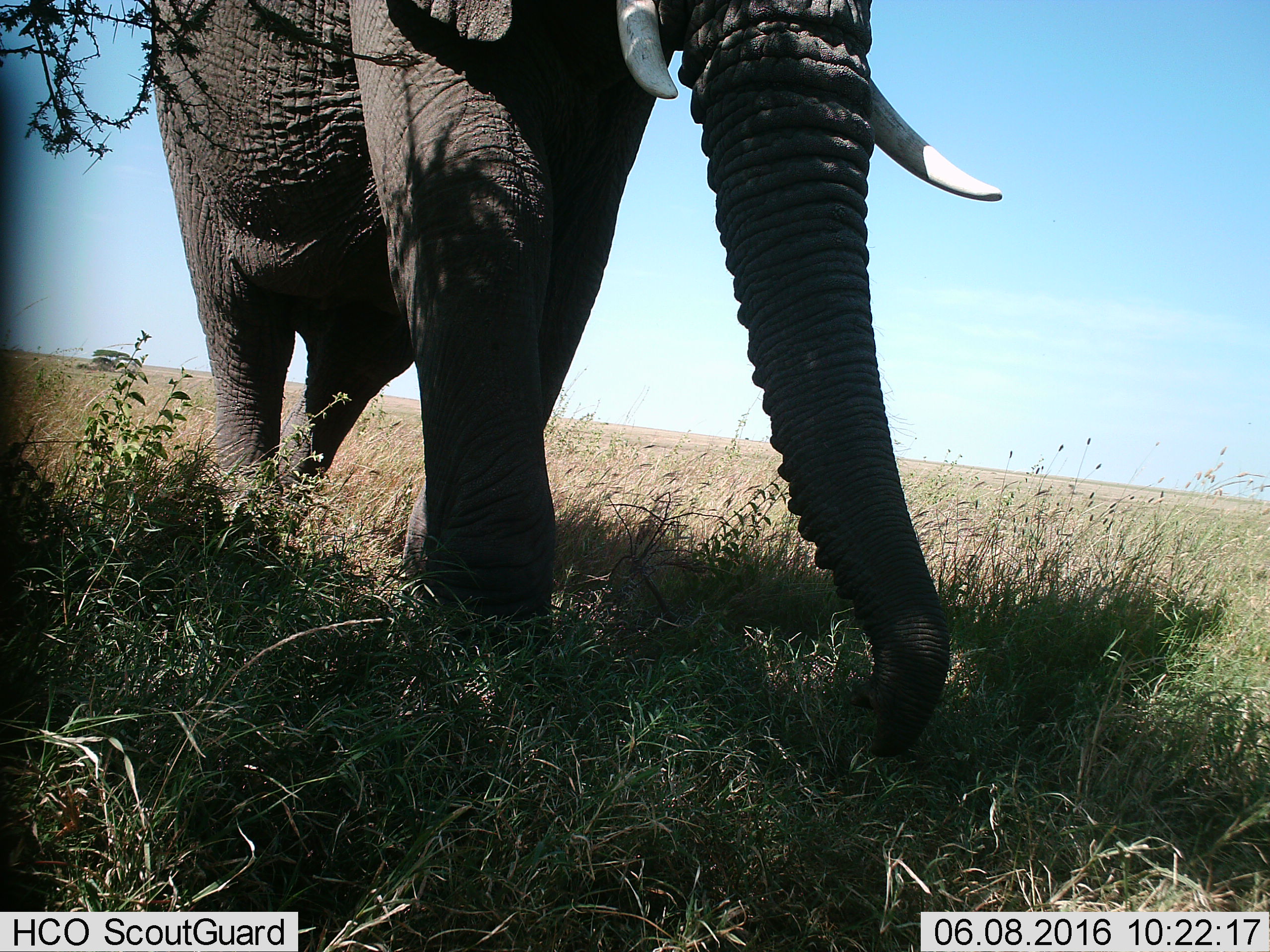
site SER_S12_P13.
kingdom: Animalia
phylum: Chordata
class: Mammalia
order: Proboscidea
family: Elephantidae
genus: Loxodonta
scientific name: Loxodonta africana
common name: african bush elephant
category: elephant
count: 1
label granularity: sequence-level